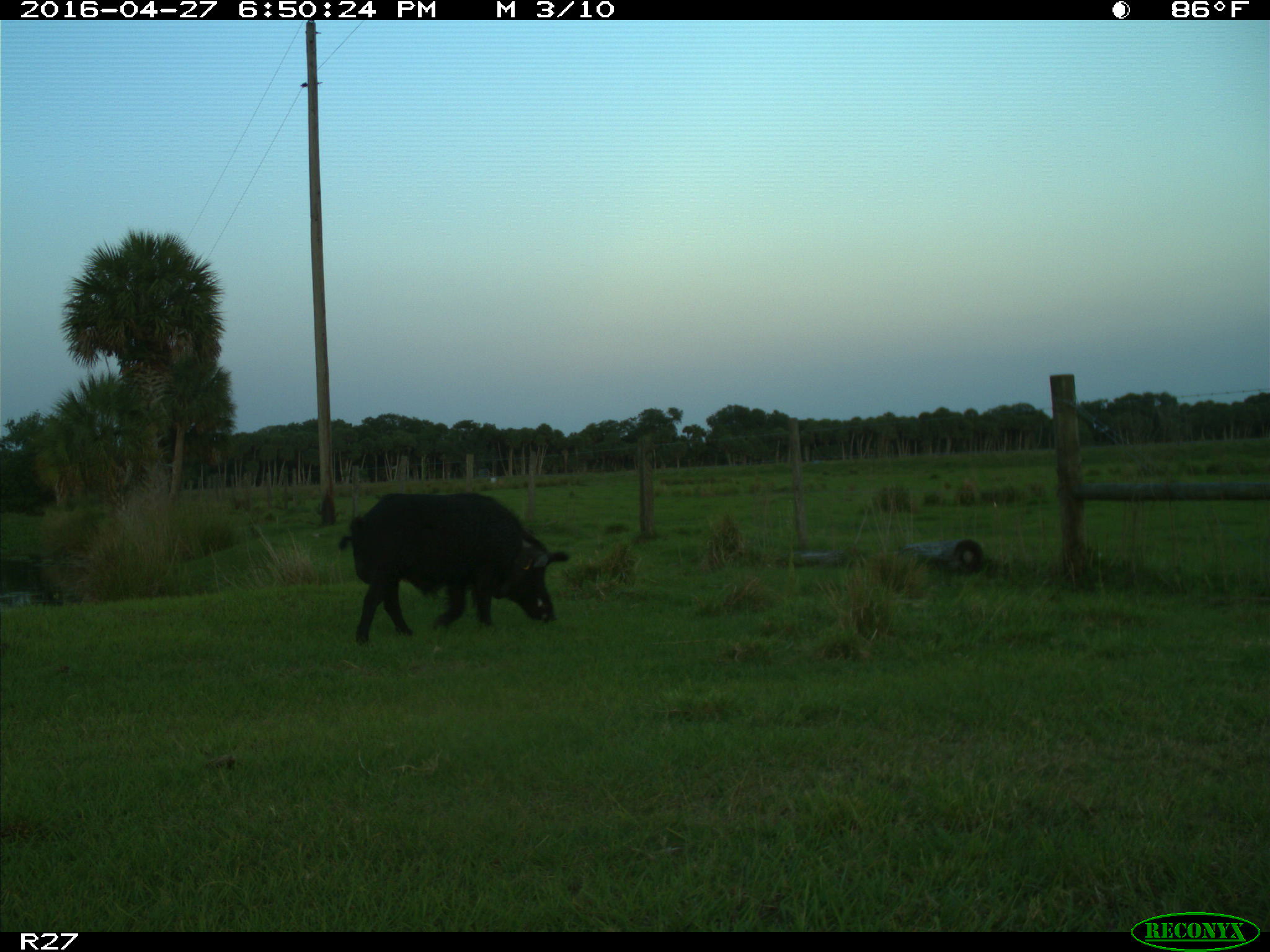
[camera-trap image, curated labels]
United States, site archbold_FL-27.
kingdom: Animalia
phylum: Chordata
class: Mammalia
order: Artiodactyla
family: Suidae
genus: Sus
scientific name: Sus scrofa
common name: wild boar